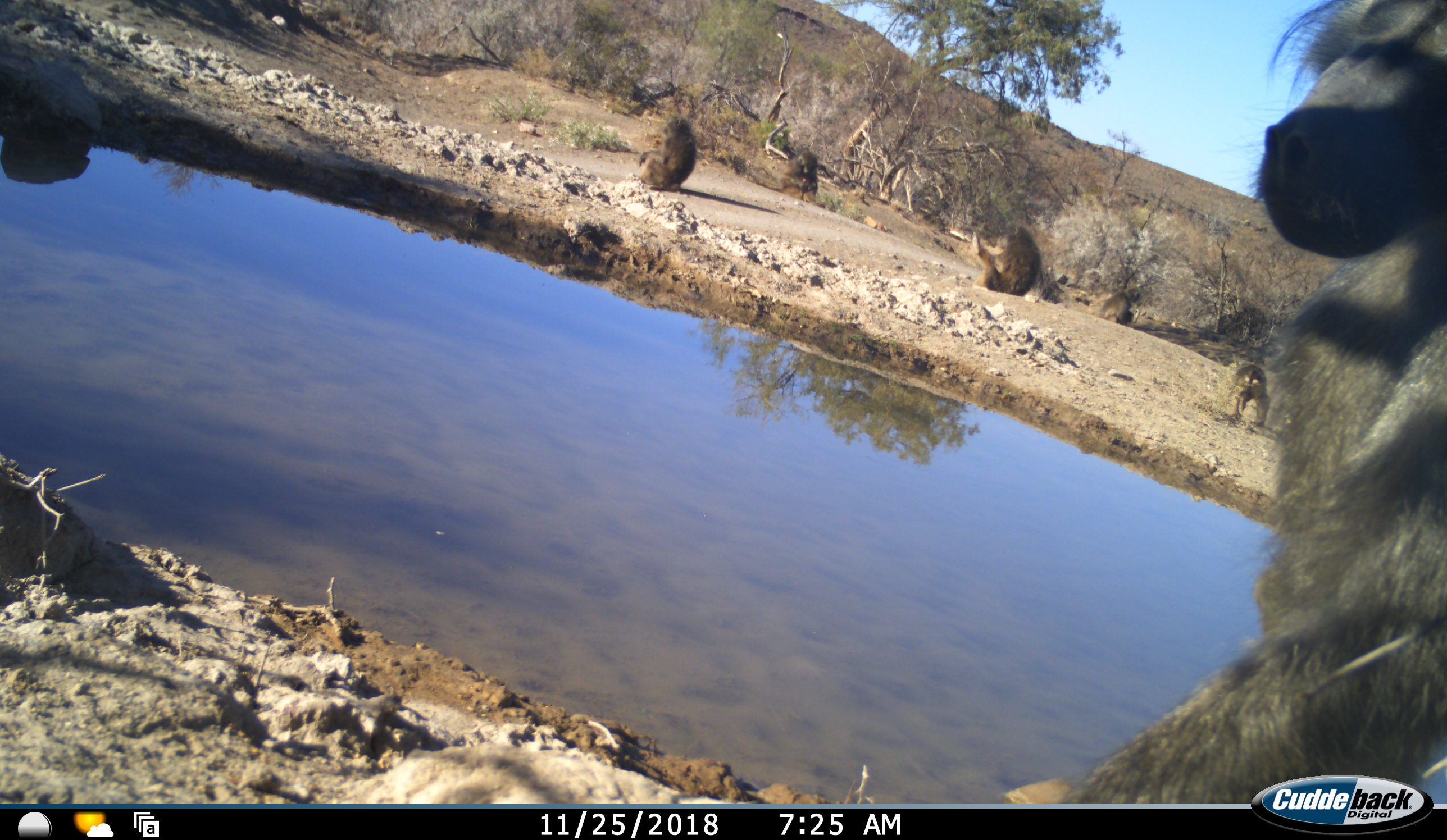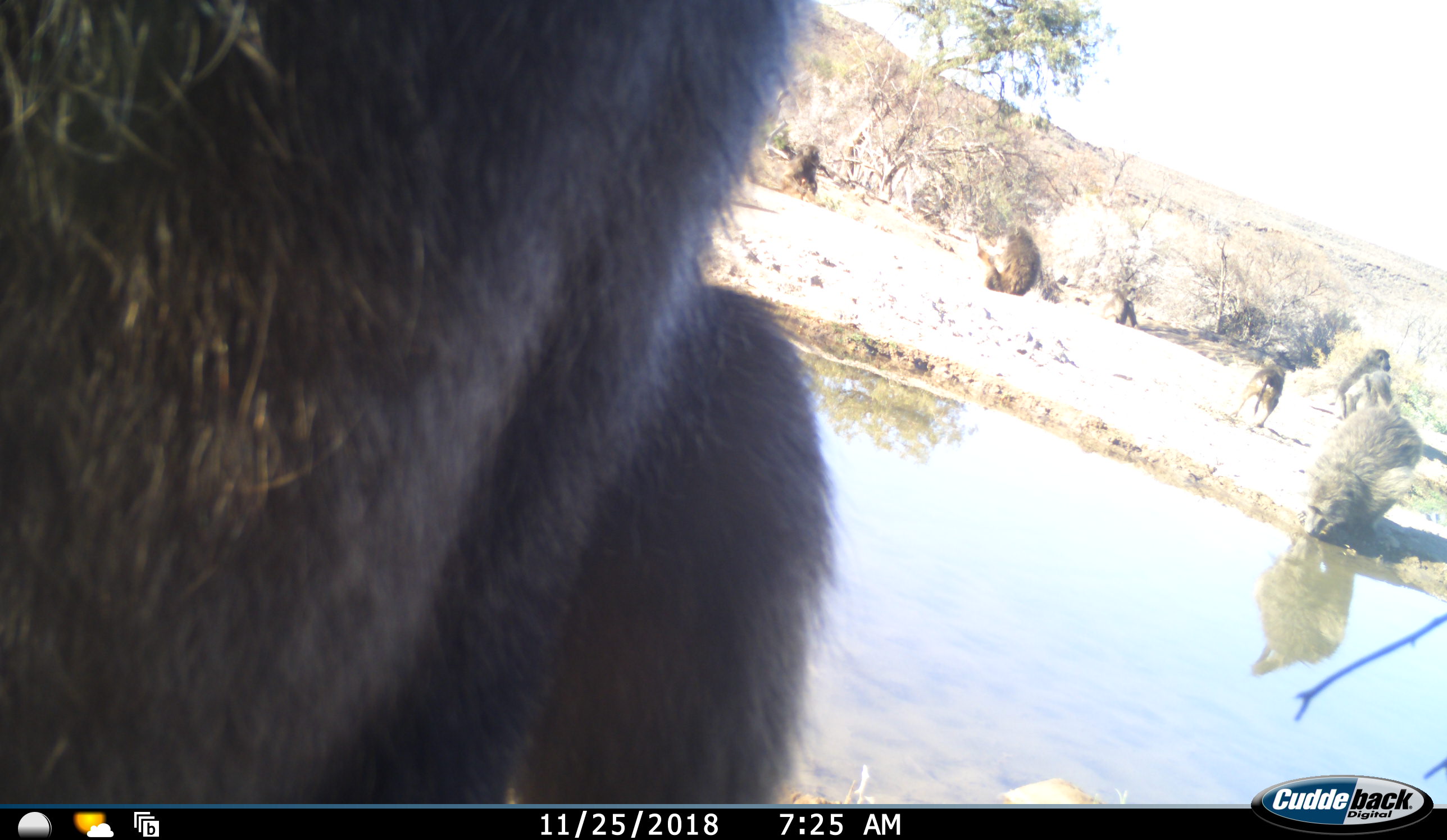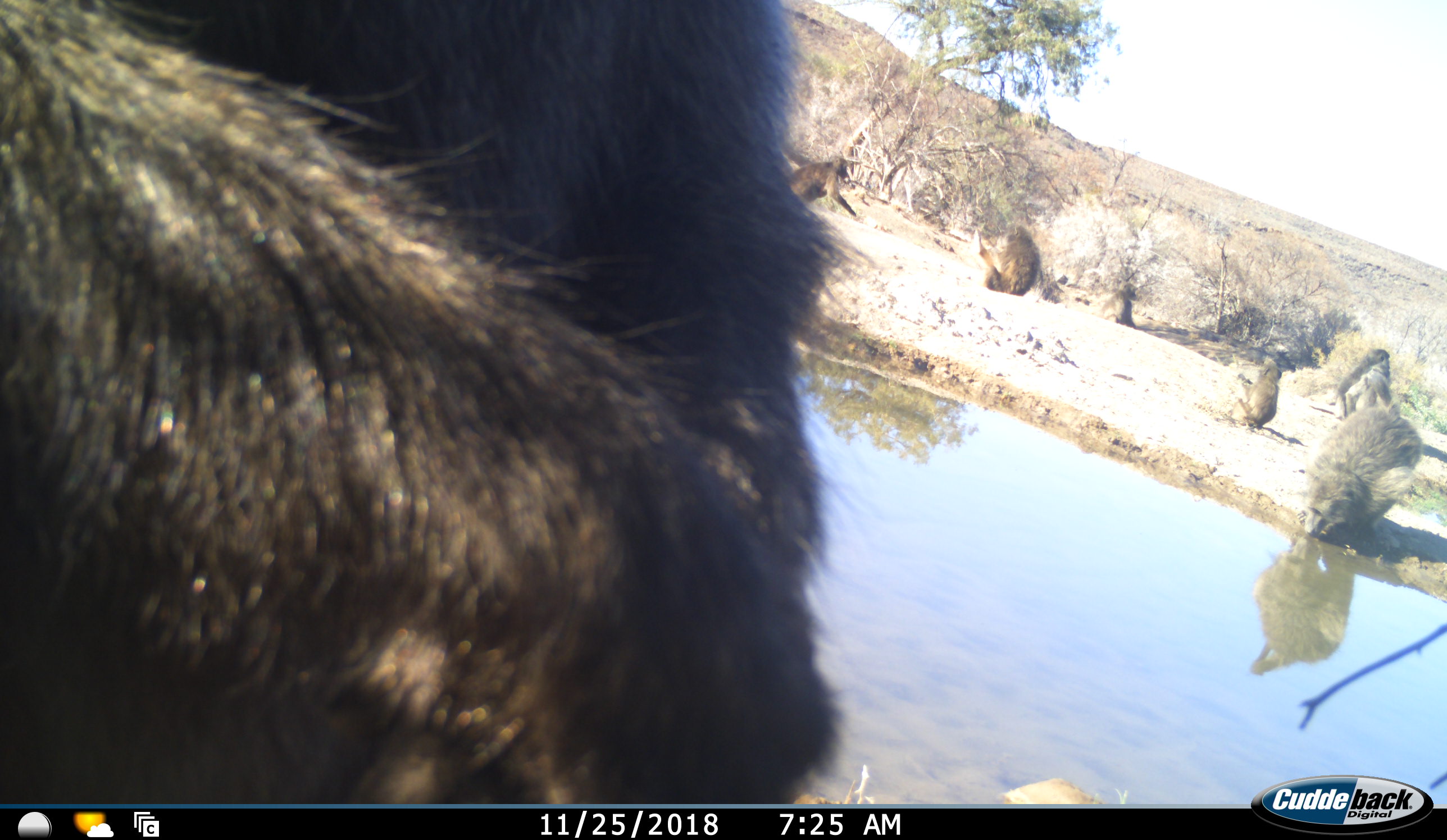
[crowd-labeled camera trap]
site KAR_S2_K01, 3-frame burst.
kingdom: Animalia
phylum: Chordata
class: Mammalia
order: Primates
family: Cercopithecidae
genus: Papio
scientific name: Papio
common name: baboon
Baboon (Papio), count 8. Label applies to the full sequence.